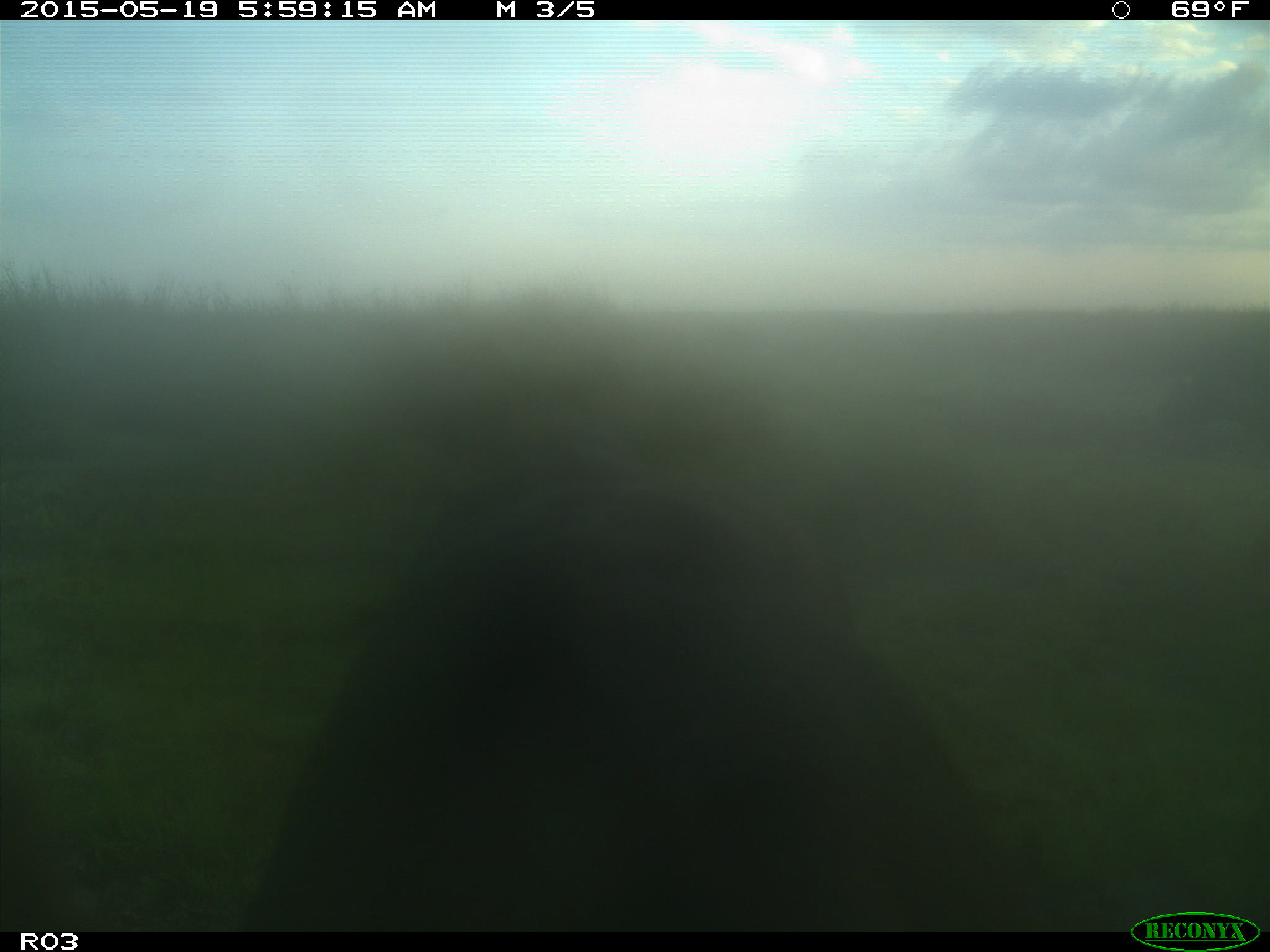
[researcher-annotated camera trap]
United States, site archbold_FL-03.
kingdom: Animalia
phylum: Chordata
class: Mammalia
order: Artiodactyla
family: Bovidae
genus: Bos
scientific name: Bos taurus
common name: domestic cow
Bos taurus (domestic cow).